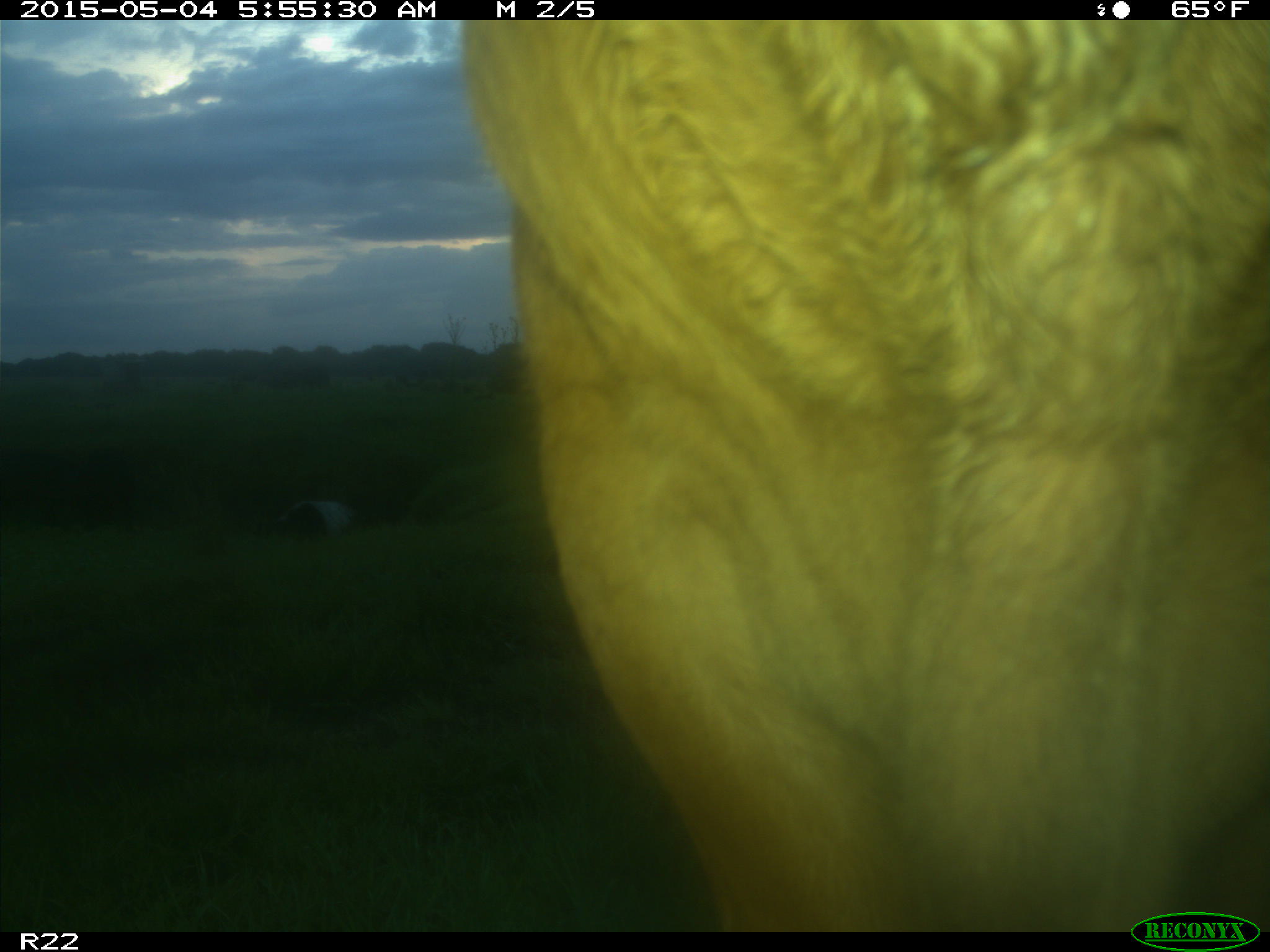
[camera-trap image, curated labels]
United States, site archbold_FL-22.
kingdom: Animalia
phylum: Chordata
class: Mammalia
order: Artiodactyla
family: Bovidae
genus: Bos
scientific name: Bos taurus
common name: domestic cow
Bos taurus (domestic cow).